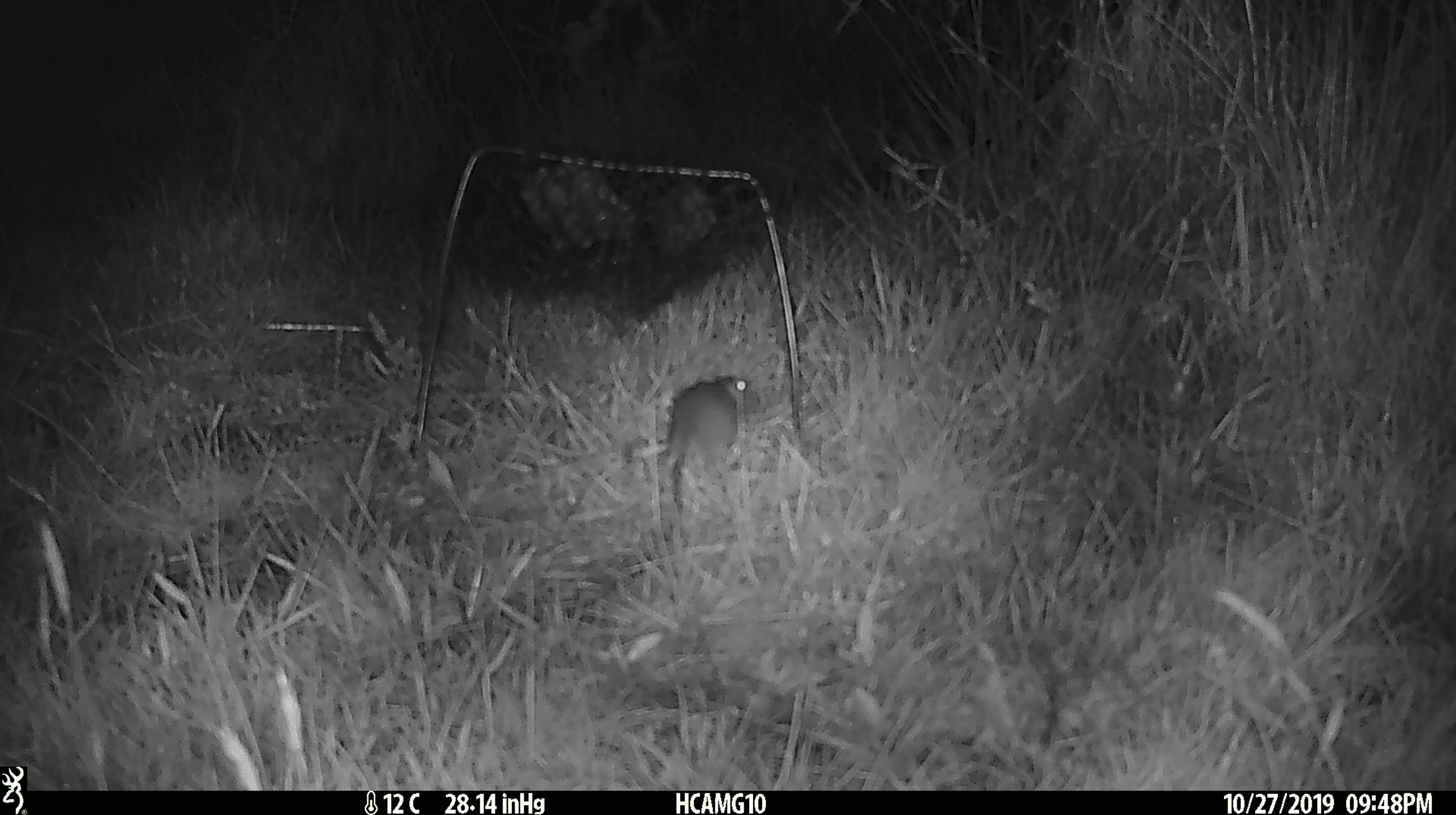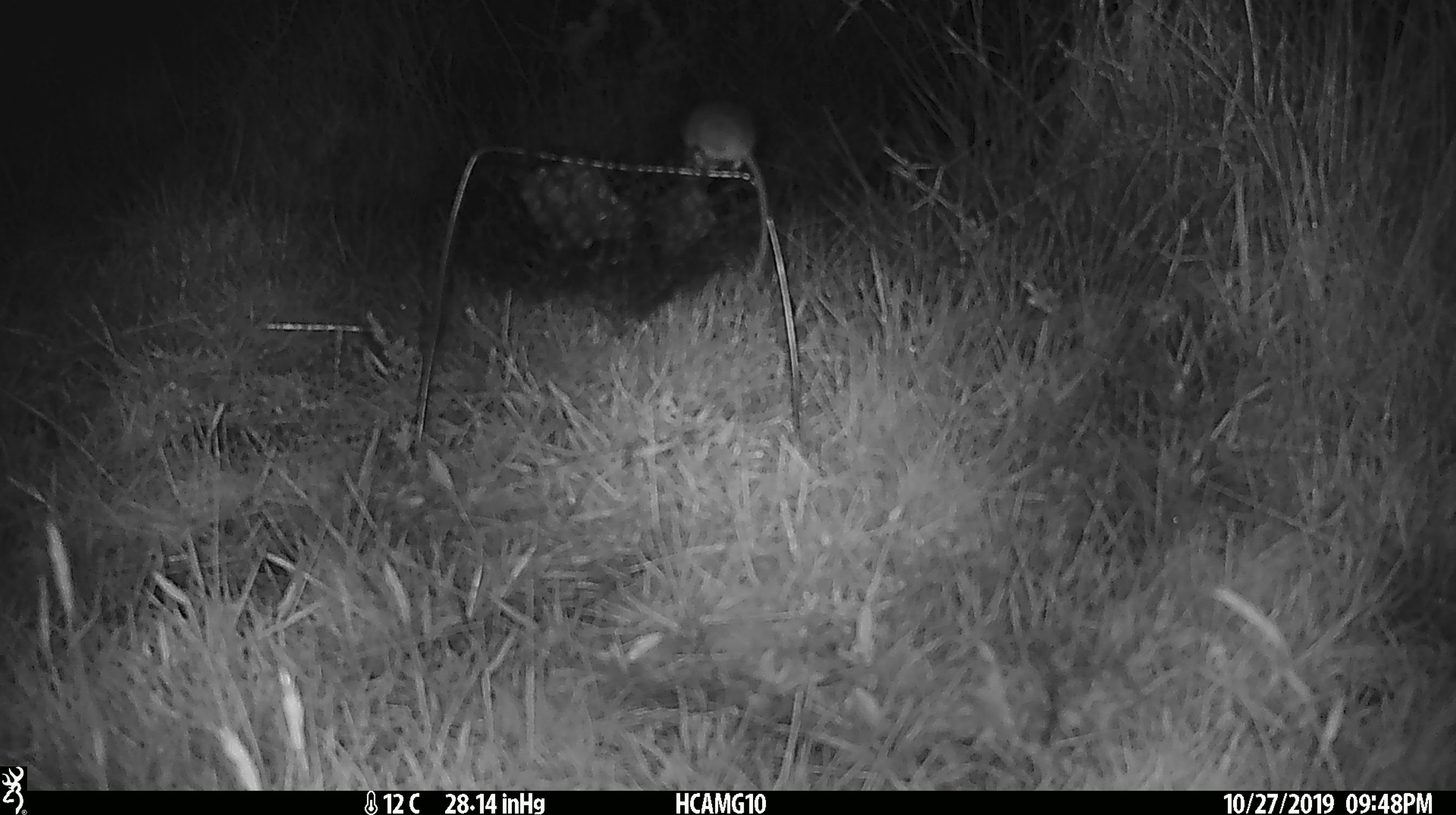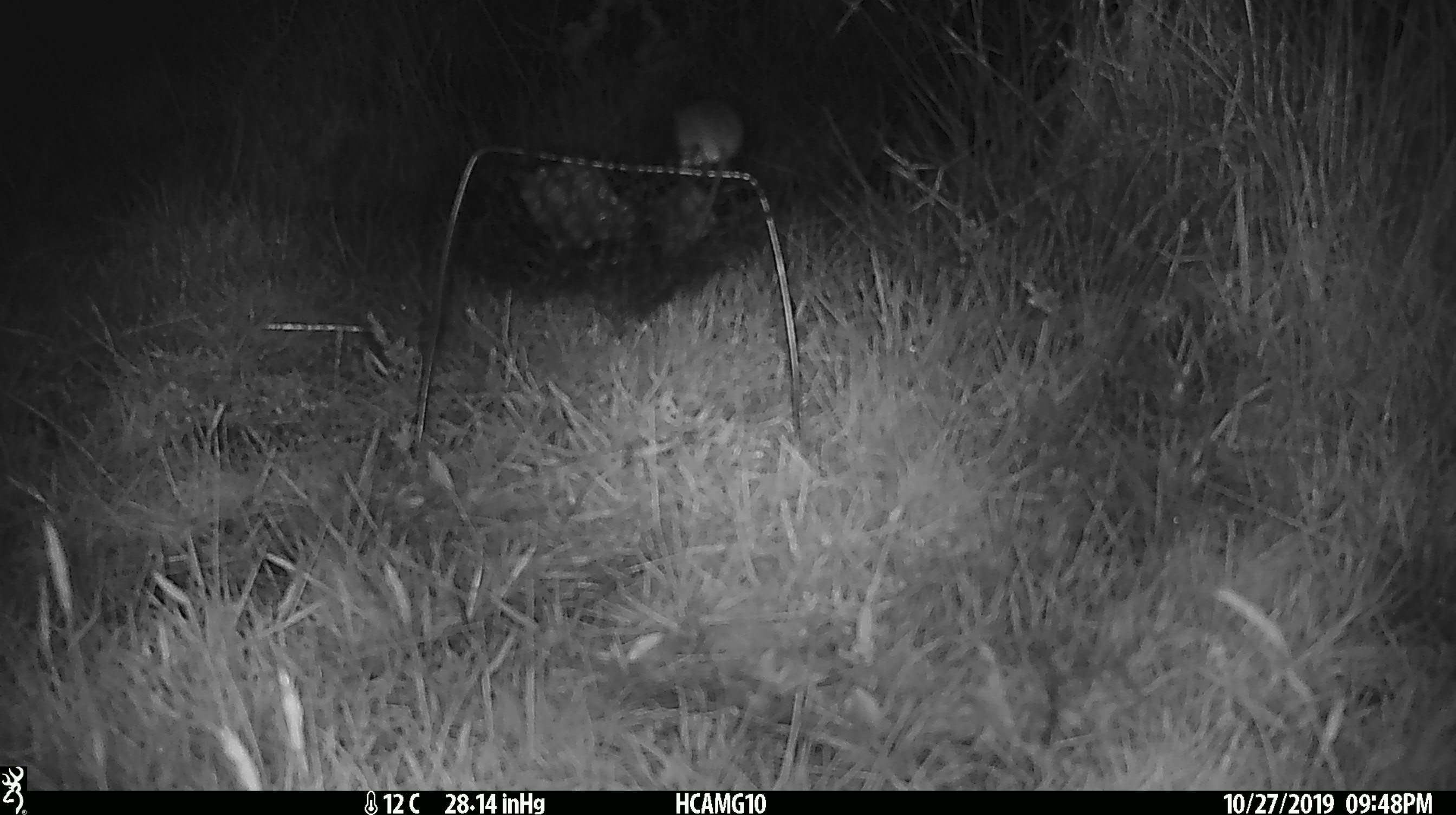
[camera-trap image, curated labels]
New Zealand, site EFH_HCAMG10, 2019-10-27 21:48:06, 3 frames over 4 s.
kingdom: Animalia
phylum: Chordata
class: Mammalia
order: Rodentia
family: Muridae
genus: Mus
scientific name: Mus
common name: mouse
Mouse (Mus).